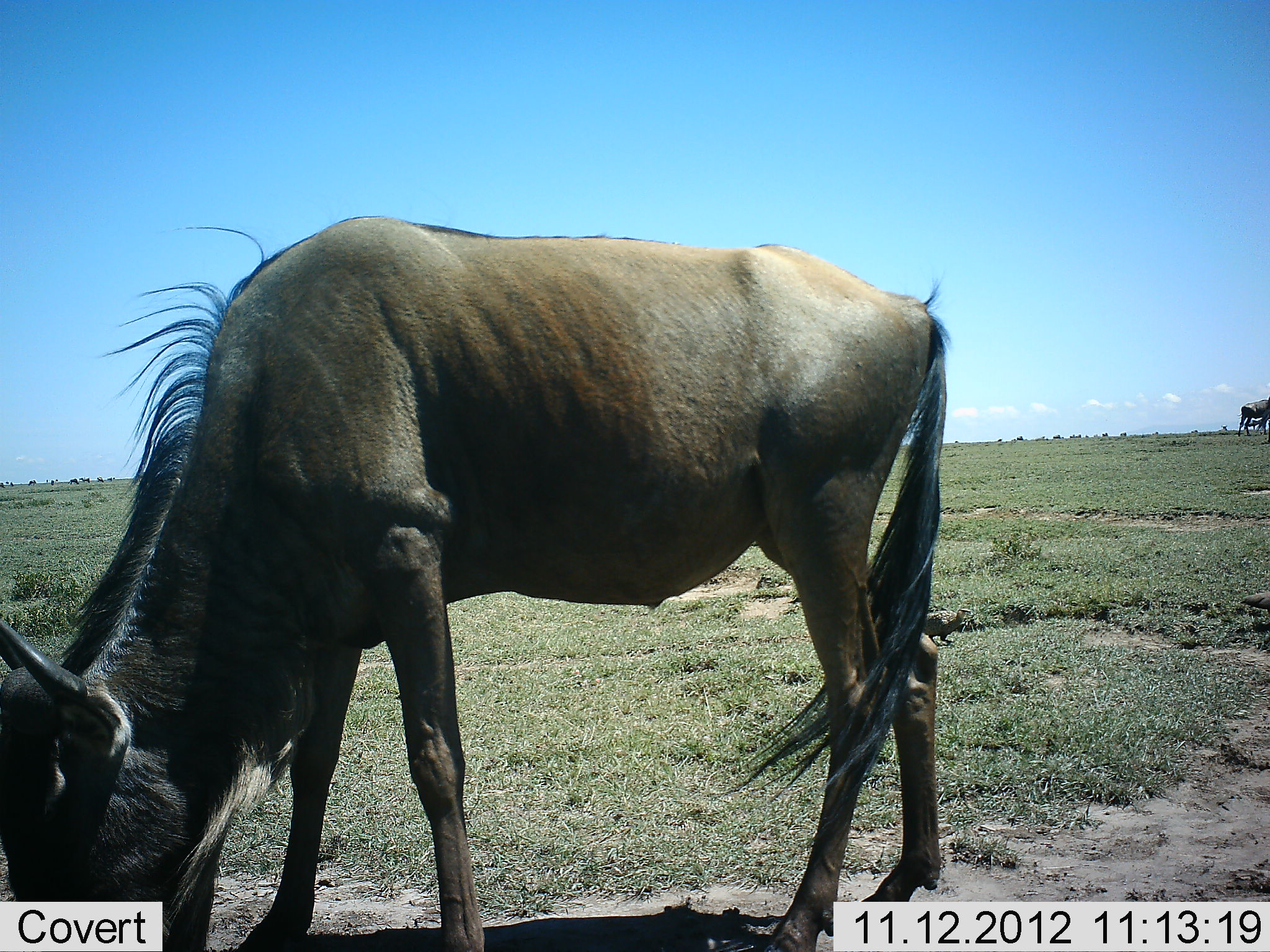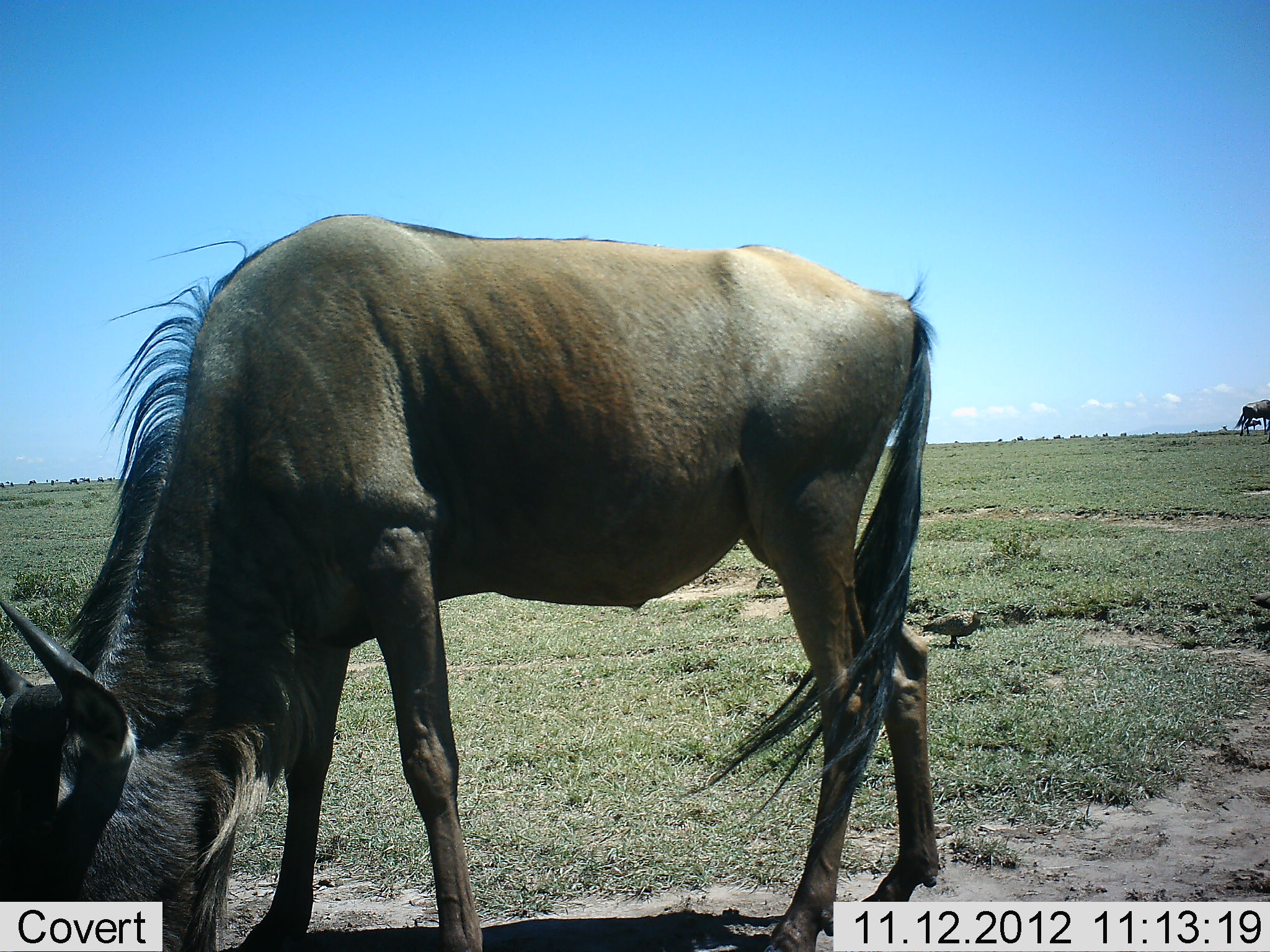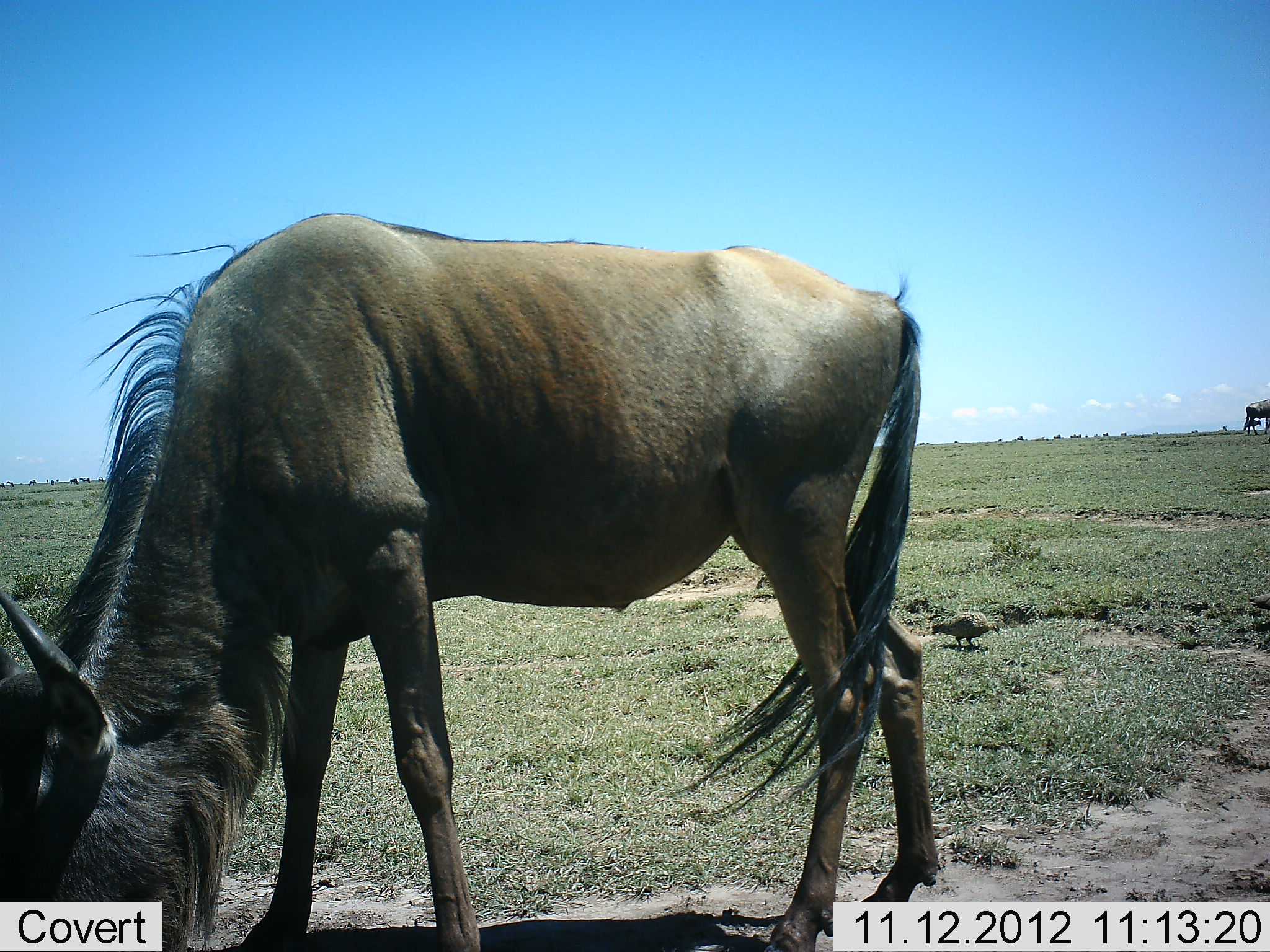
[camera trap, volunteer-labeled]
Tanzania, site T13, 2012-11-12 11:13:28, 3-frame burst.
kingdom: Animalia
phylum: Chordata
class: Mammalia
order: Artiodactyla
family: Bovidae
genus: Connochaetes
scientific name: Connochaetes taurinus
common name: blue wildebeest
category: wildebeest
Wildebeest (blue wildebeest) (Connochaetes taurinus), count 1. Behavior (volunteer vote fractions): standing 29%, resting 0%, moving 6%, interacting 0%. Young present (vote fraction): 0%. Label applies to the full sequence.